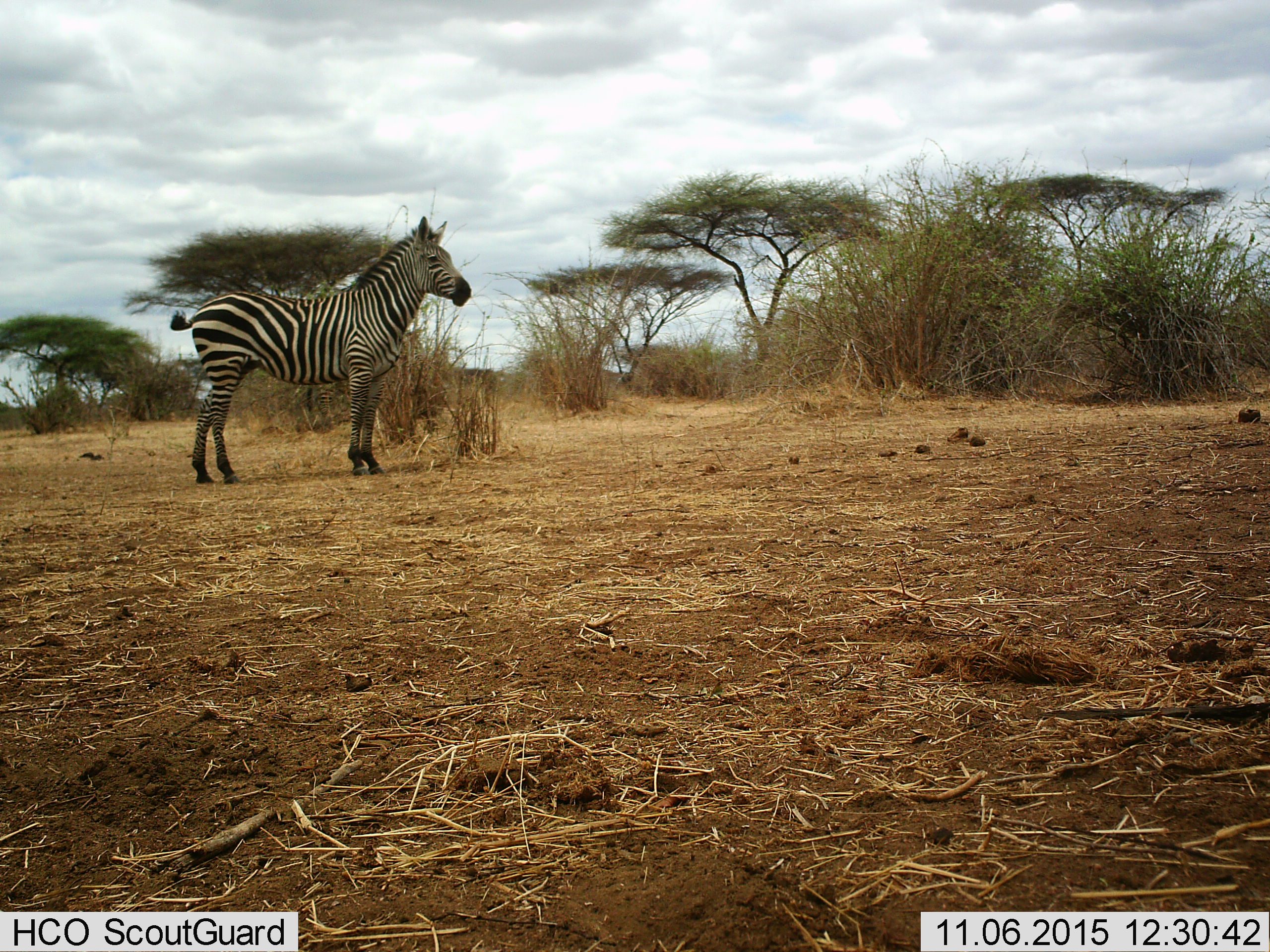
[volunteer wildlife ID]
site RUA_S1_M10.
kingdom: Animalia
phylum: Chordata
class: Mammalia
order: Perissodactyla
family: Equidae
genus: Equus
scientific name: Equus quagga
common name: plains zebra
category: zebraplains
Zebraplains (plains zebra) (Equus quagga), count 1. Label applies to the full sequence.